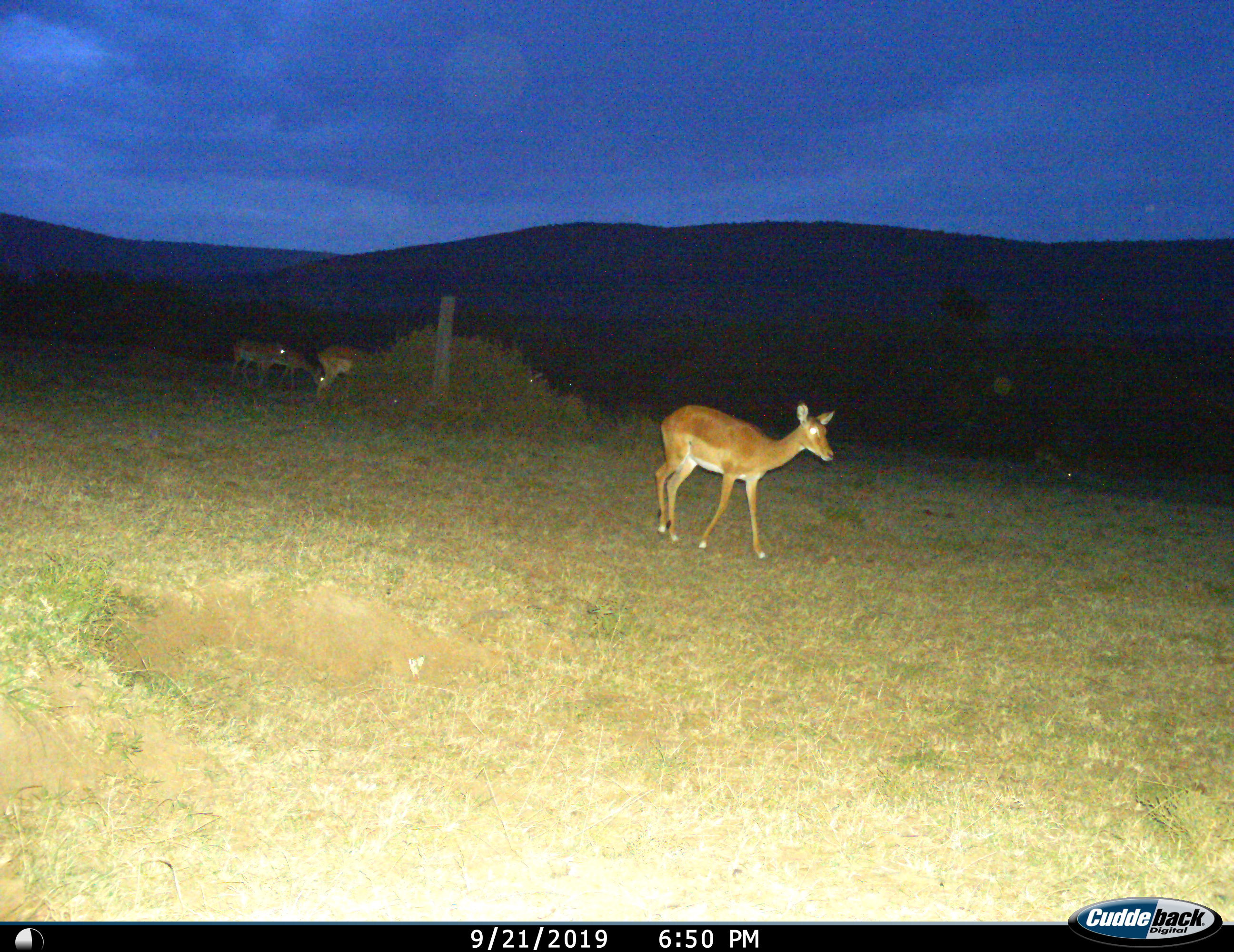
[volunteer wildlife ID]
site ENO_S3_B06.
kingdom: Animalia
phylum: Chordata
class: Mammalia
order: Artiodactyla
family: Bovidae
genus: Aepyceros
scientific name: Aepyceros melampus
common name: impala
Impala (Aepyceros melampus), count 5. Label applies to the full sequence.